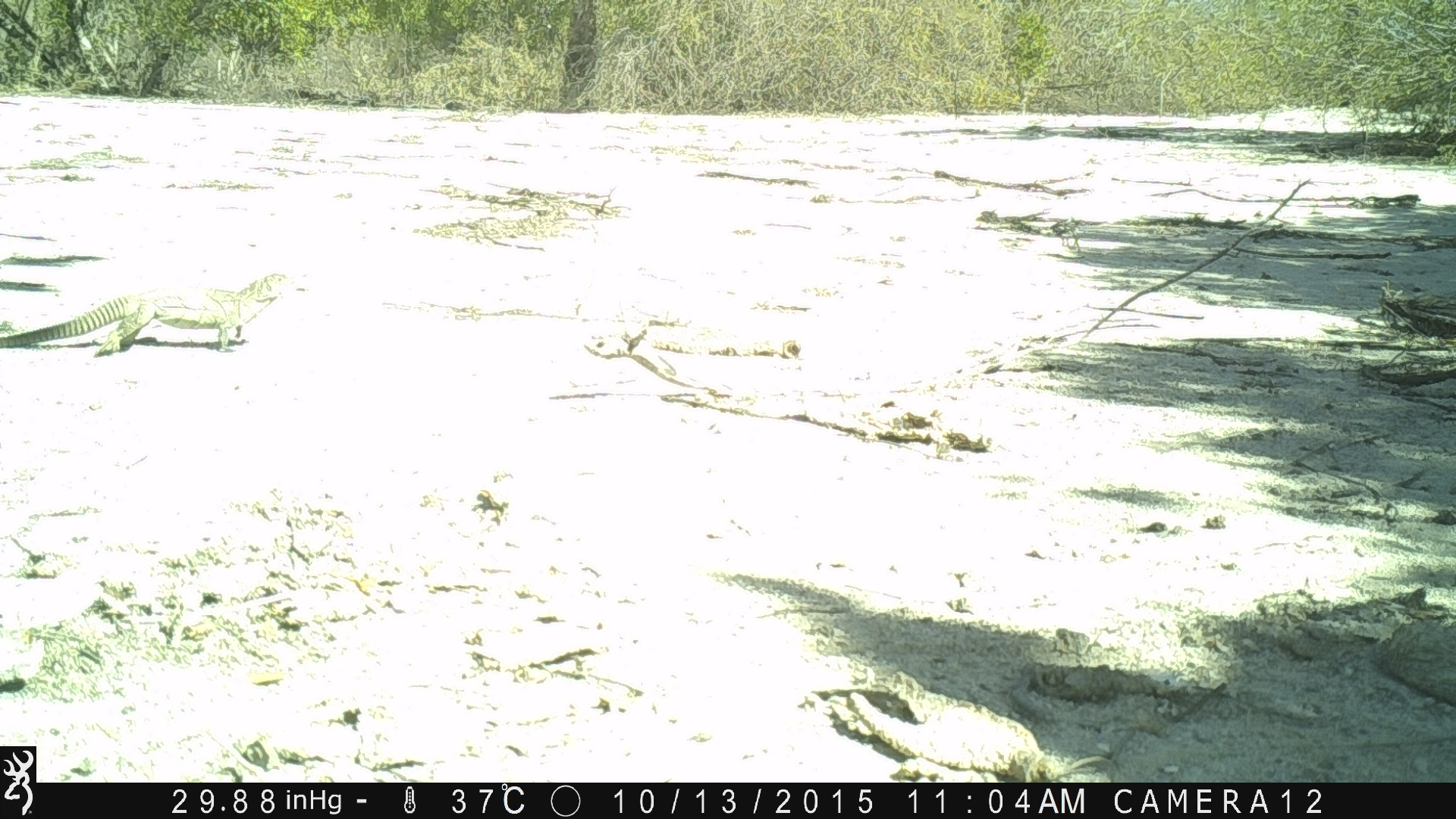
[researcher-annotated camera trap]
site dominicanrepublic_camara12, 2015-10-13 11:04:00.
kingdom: Animalia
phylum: Chordata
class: Reptilia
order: Squamata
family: Iguanidae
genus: Iguana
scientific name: Iguana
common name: typical iguanas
Iguana (typical iguanas).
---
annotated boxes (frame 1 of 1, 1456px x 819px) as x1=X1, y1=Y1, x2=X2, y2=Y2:
iguana: x1=1, y1=267, x2=307, y2=356